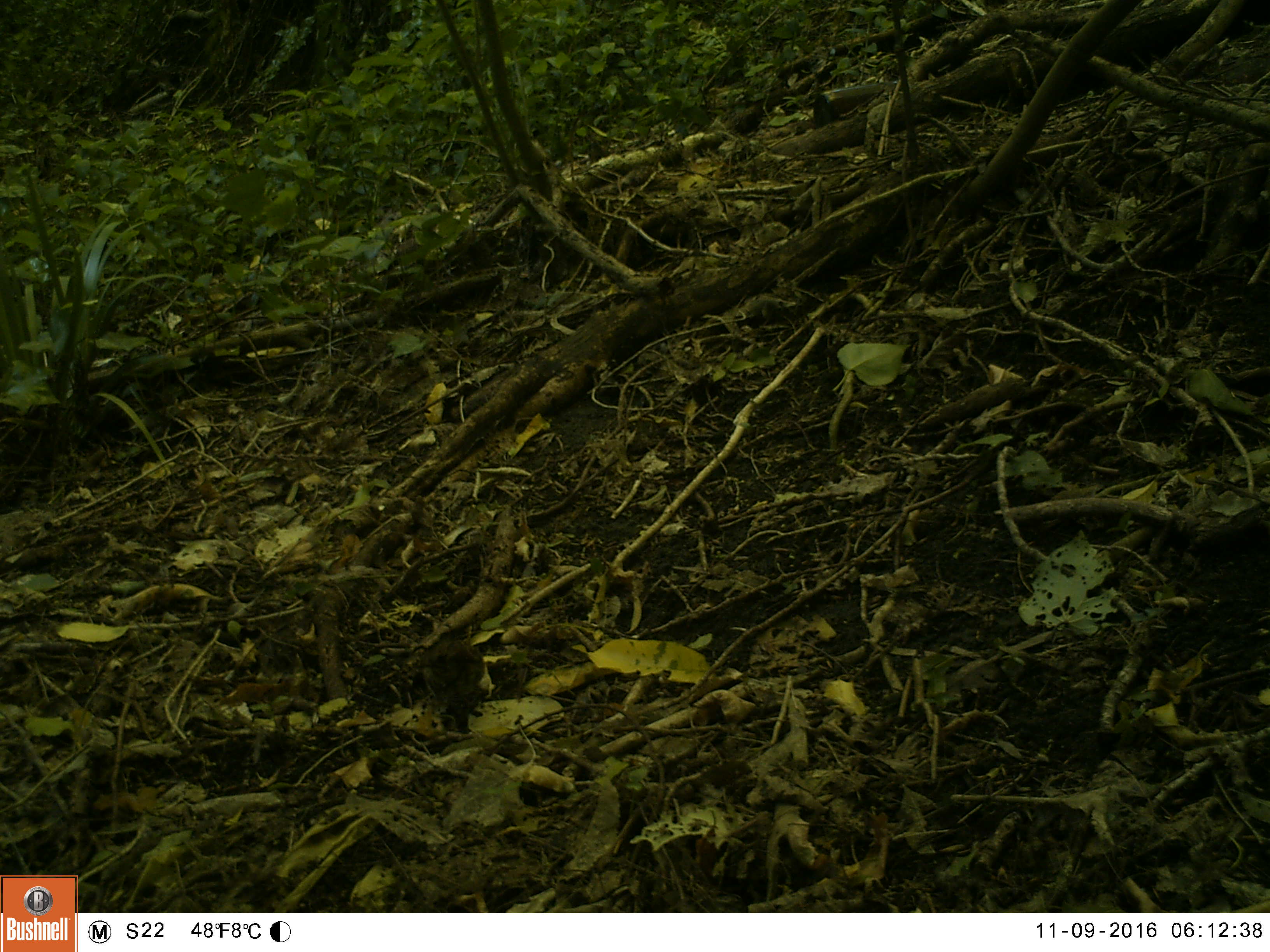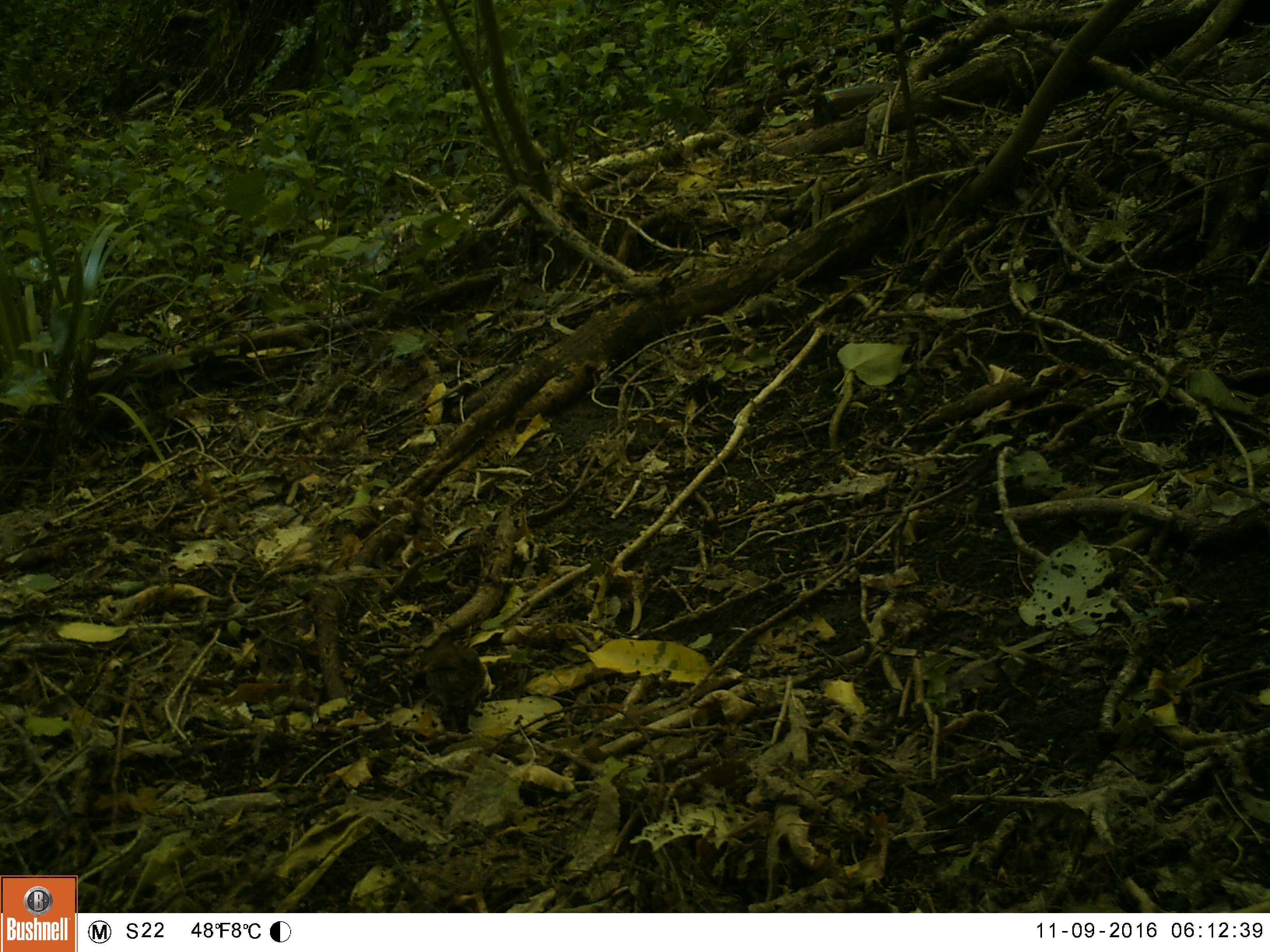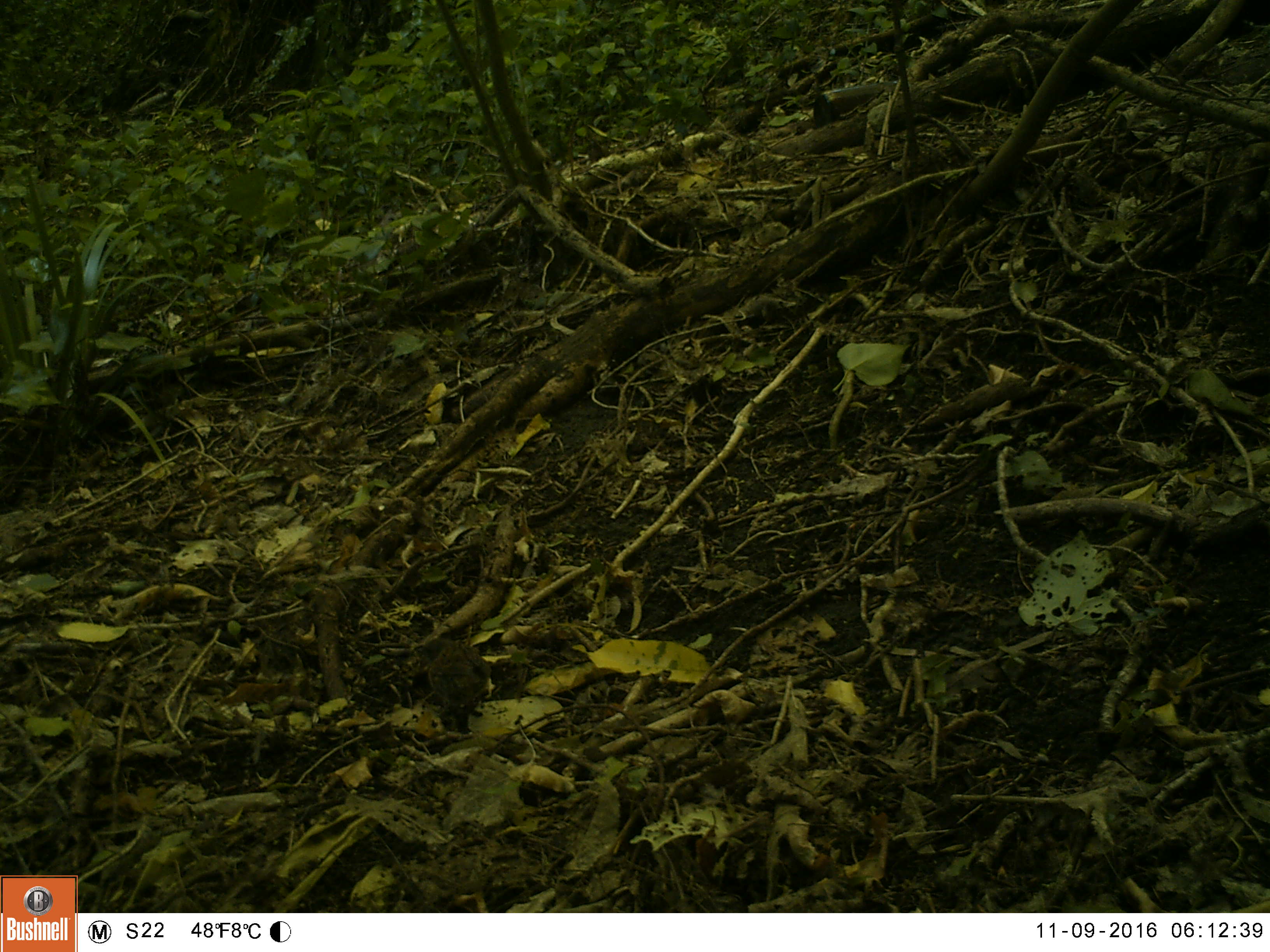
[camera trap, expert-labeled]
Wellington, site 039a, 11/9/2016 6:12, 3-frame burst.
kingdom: Animalia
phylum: Chordata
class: Aves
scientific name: Aves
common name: bird